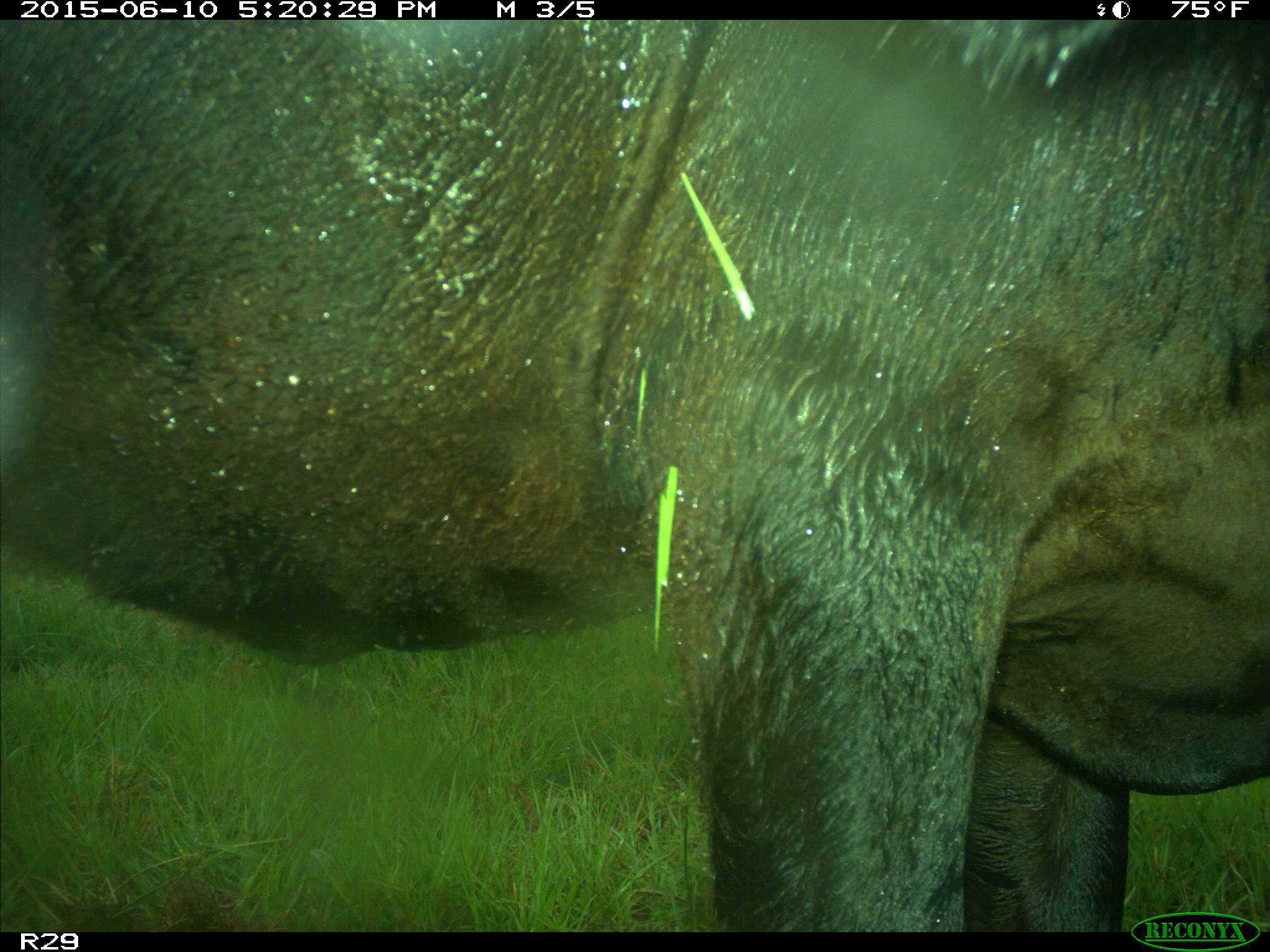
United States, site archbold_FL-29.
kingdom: Animalia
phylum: Chordata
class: Mammalia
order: Artiodactyla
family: Bovidae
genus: Bos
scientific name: Bos taurus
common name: domestic cow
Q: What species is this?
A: Bos taurus (domestic cow).